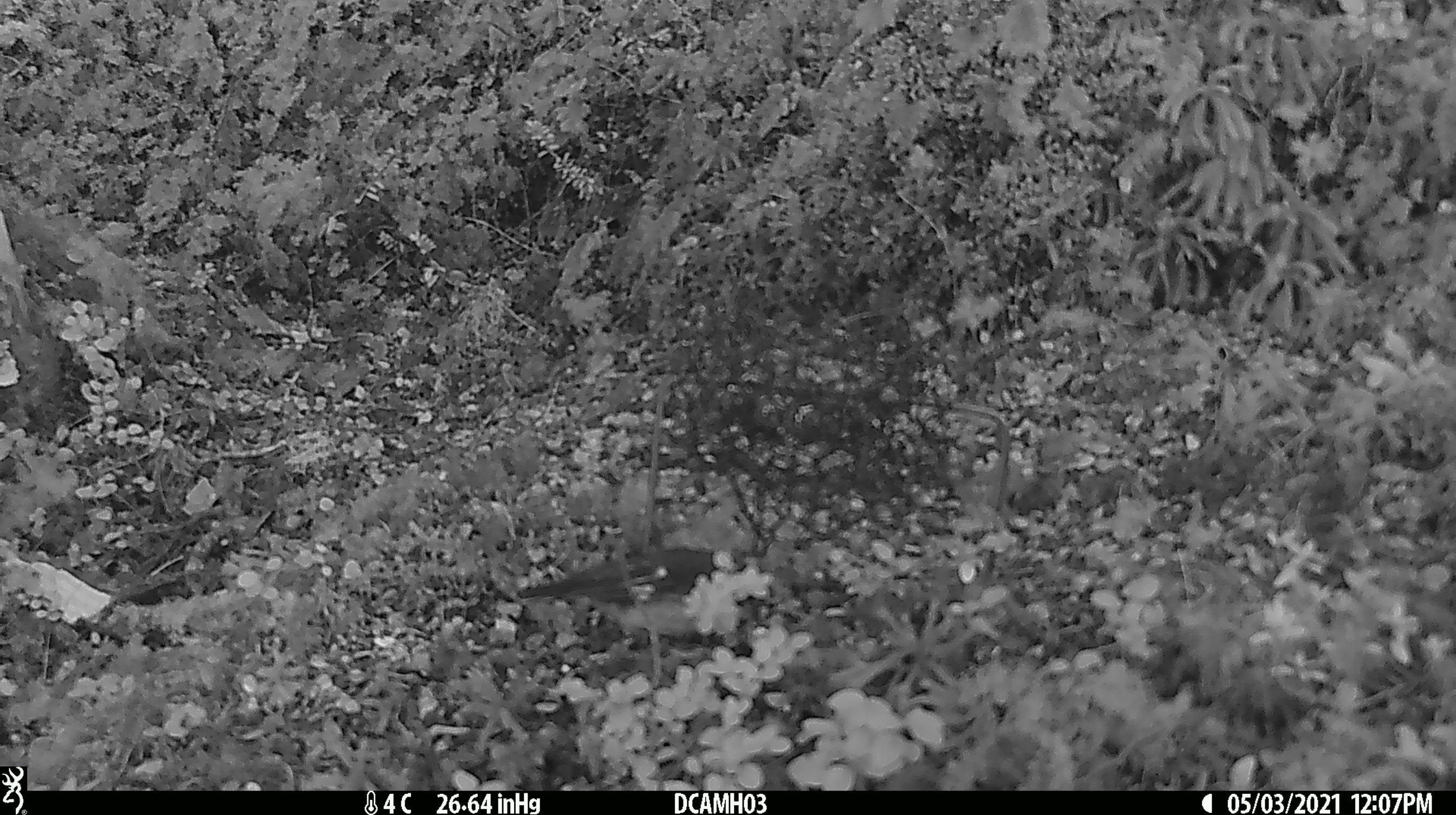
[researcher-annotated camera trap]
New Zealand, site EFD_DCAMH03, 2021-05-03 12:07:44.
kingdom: Animalia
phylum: Chordata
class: Aves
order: Passeriformes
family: Petroicidae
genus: Petroica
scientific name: Petroica macrocephala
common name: tomtit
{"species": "tomtit (Petroica macrocephala)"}